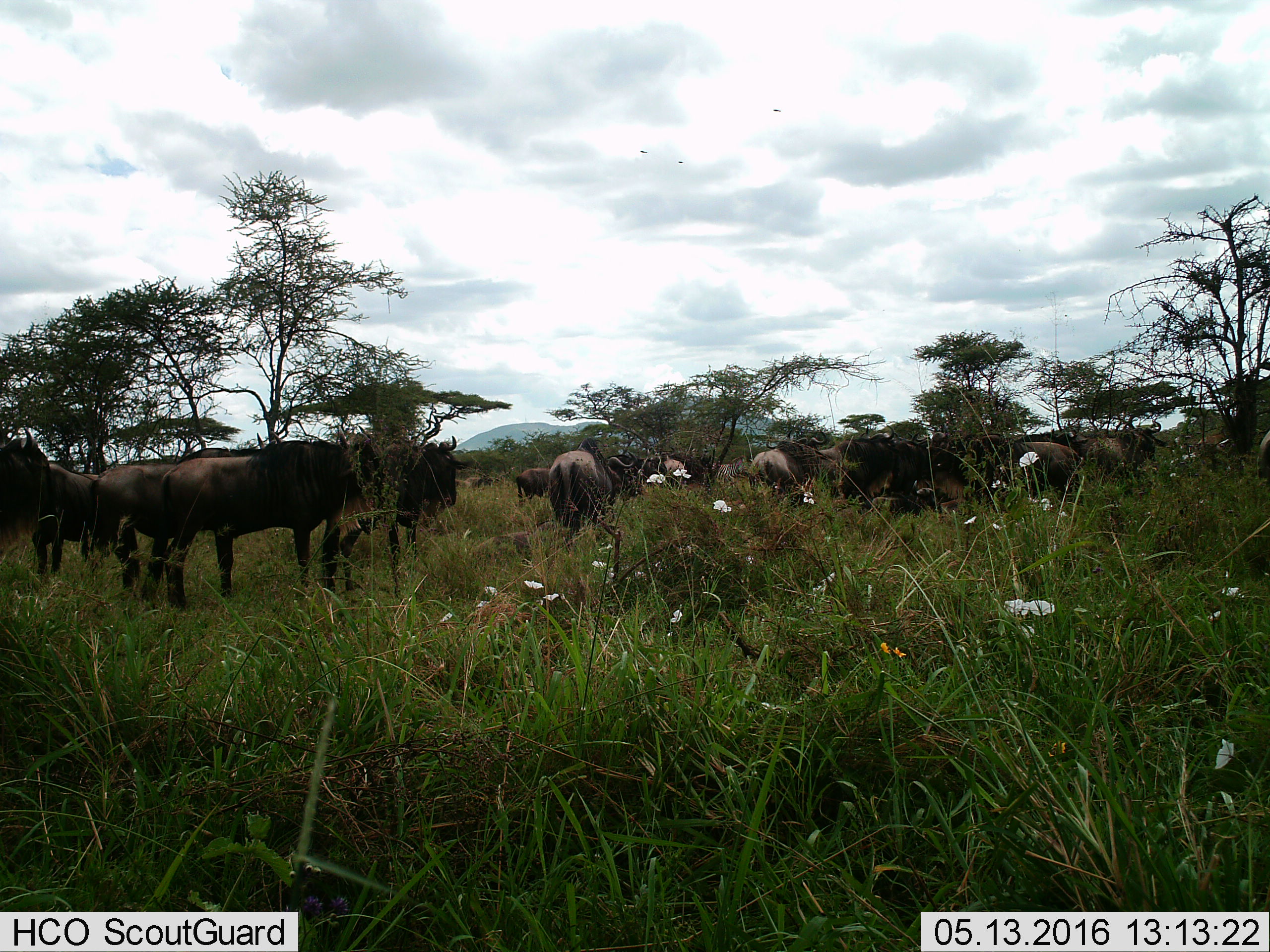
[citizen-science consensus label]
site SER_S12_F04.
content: unidentified animal